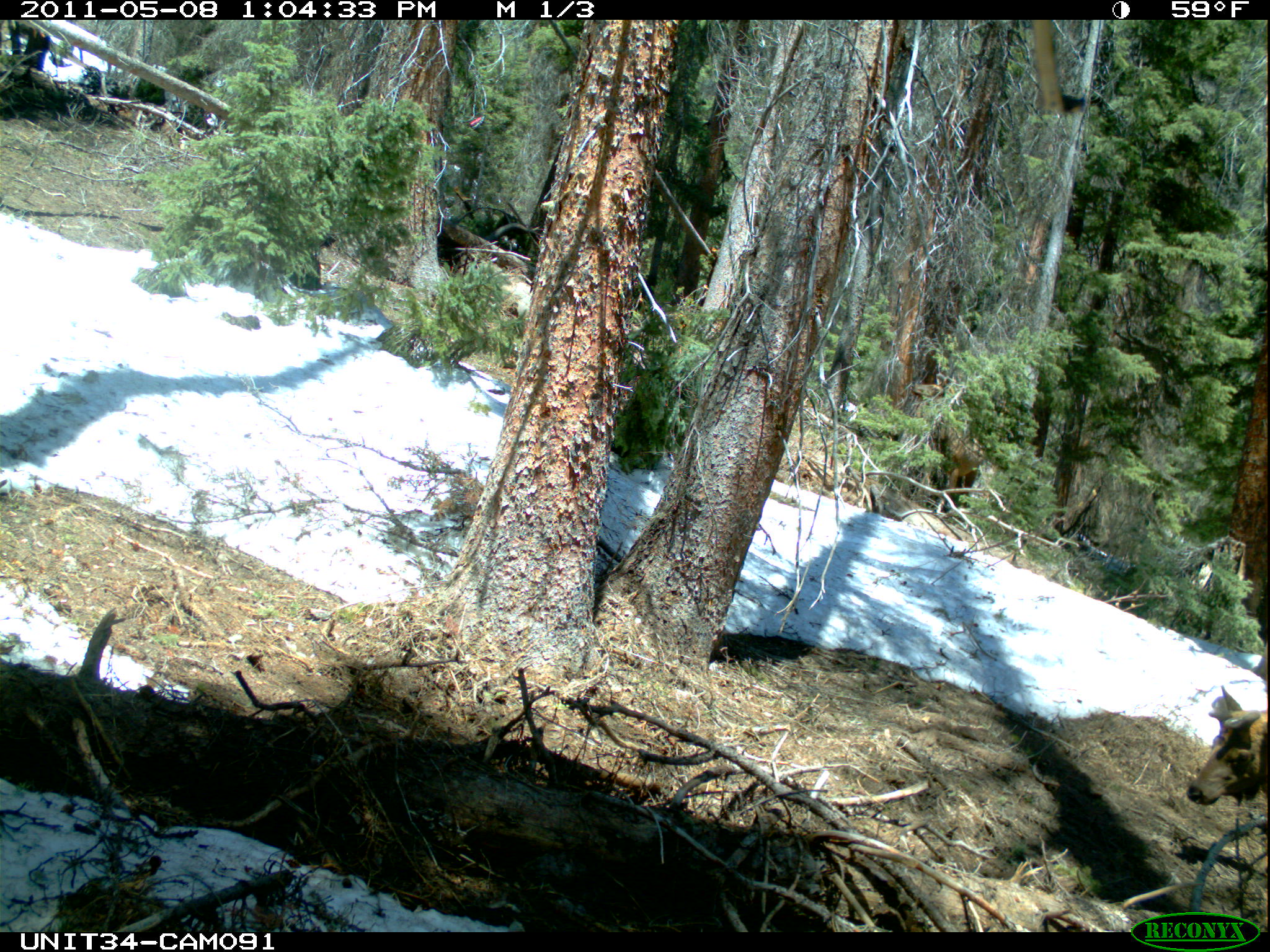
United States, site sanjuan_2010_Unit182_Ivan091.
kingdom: Animalia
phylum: Chordata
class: Mammalia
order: Artiodactyla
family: Cervidae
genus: Cervus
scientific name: Cervus elaphus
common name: red deer